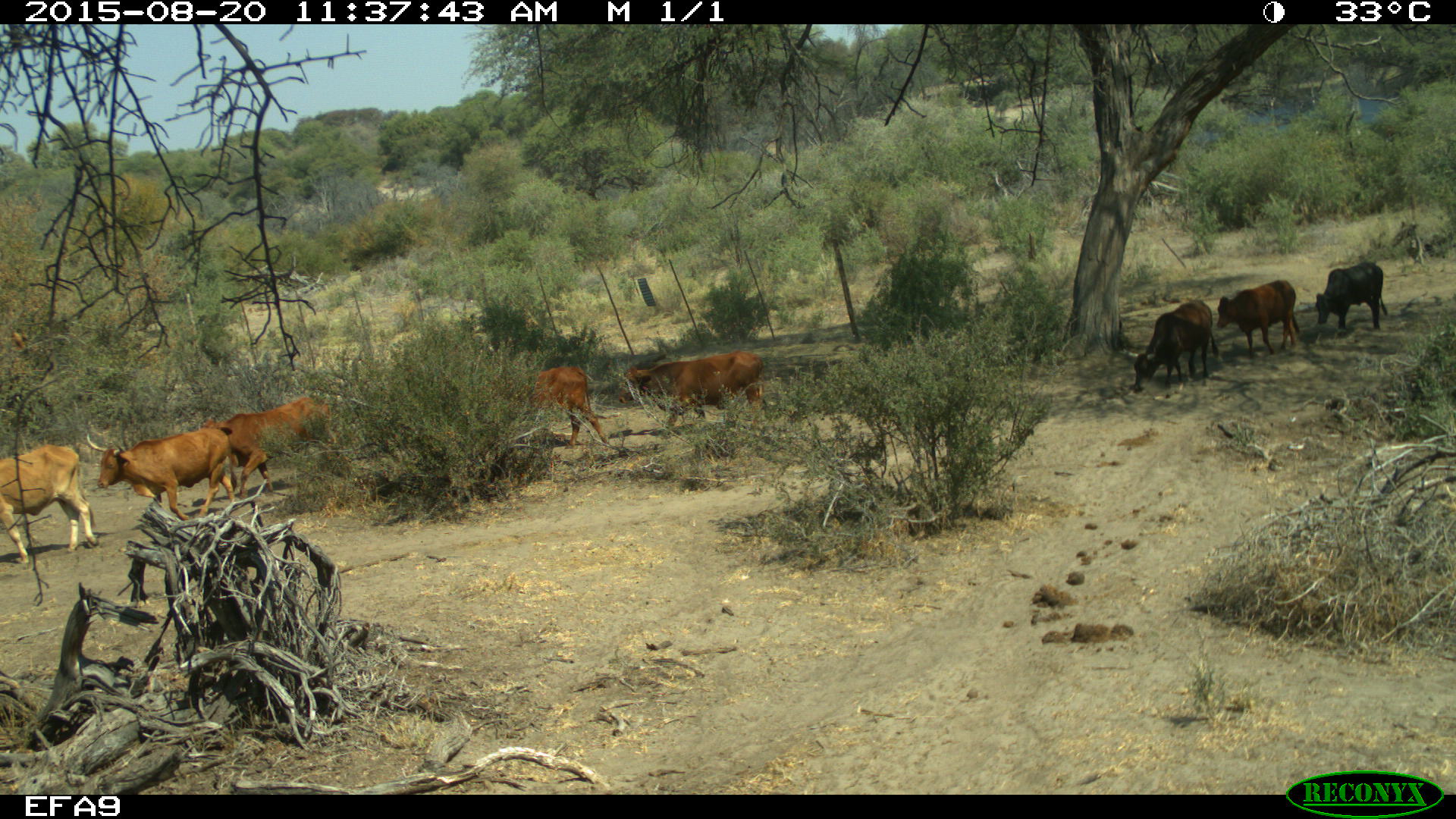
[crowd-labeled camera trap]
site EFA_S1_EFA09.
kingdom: Animalia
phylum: Chordata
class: Mammalia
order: Artiodactyla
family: Bovidae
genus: Bos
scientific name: Bos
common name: cattle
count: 9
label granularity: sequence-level